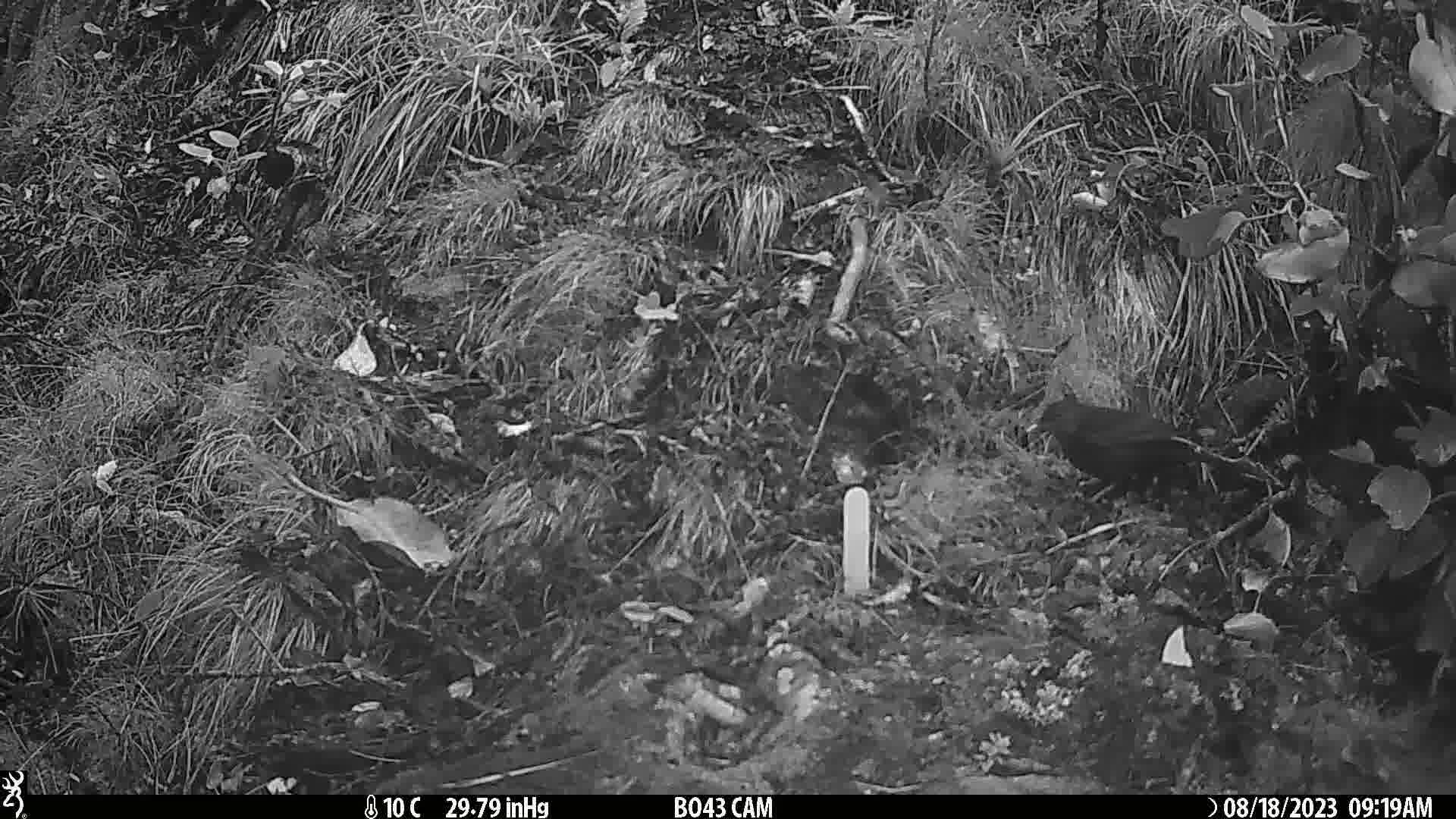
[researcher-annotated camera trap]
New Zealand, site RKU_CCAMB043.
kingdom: Animalia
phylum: Chordata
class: Aves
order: Passeriformes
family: Turdidae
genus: Turdus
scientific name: Turdus merula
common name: eurasian blackbird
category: blackbird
Blackbird (eurasian blackbird) (Turdus merula).